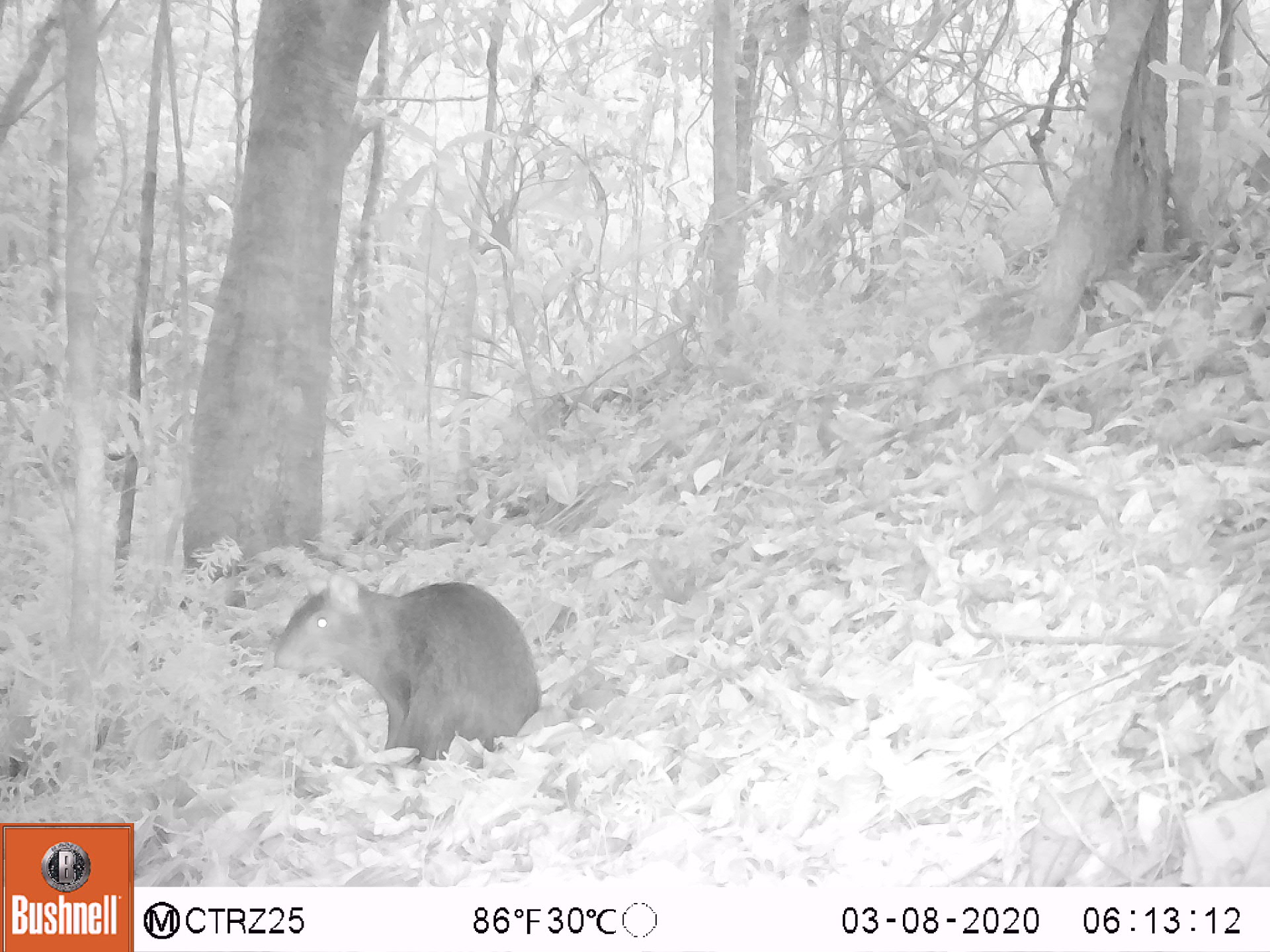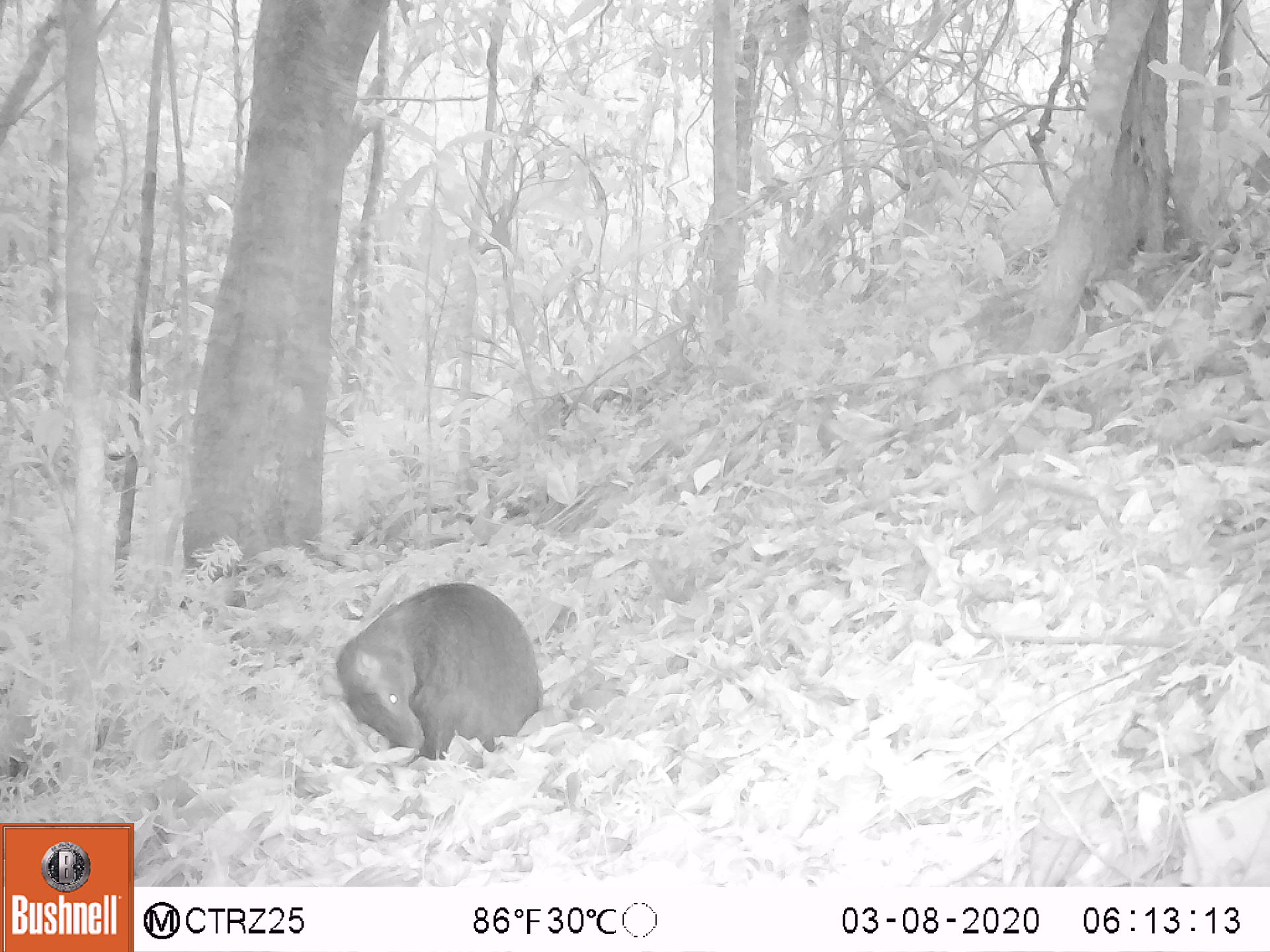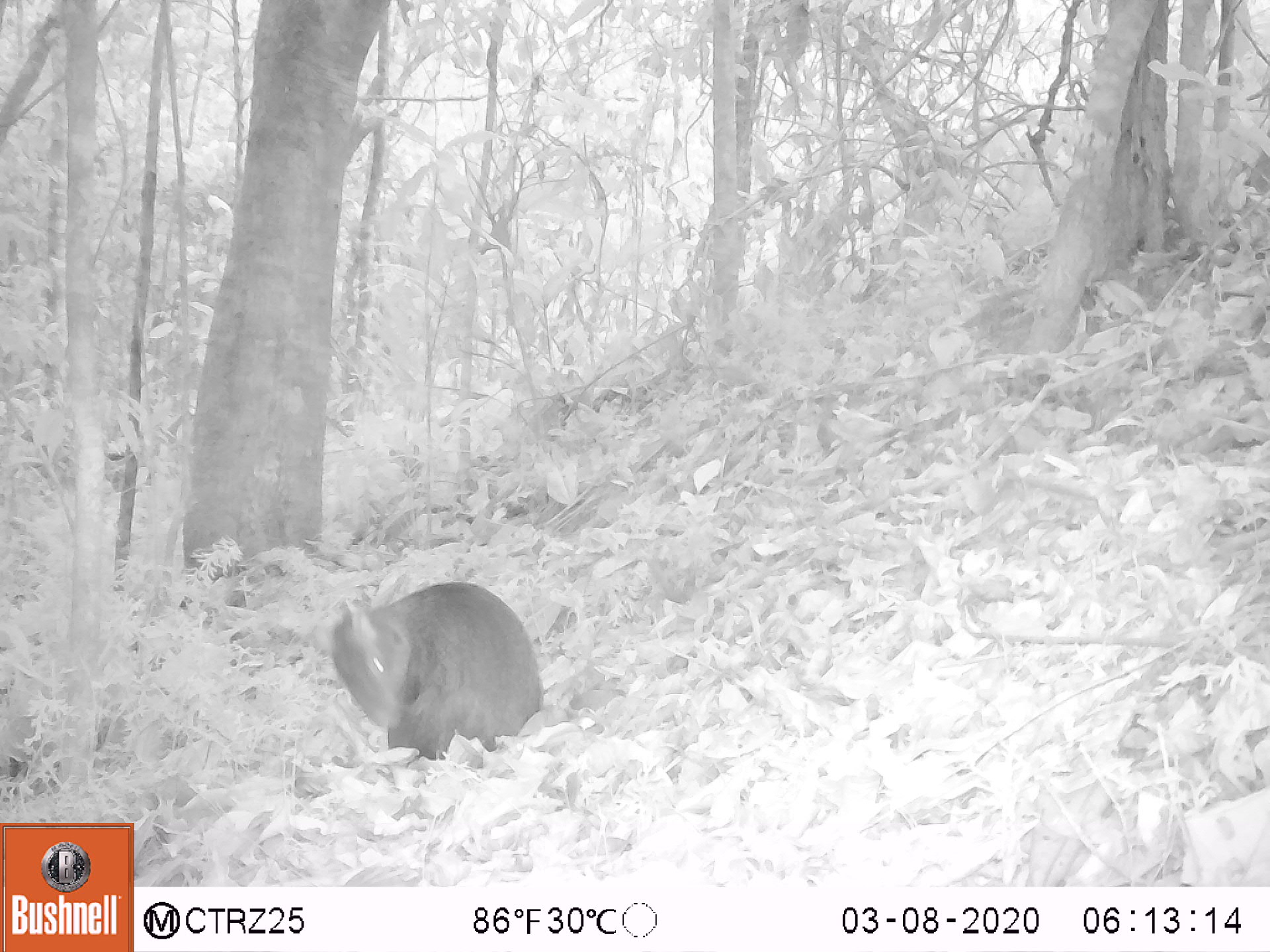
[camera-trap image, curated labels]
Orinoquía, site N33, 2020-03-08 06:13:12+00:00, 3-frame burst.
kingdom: Animalia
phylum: Chordata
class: Mammalia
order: Rodentia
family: Dasyproctidae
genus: Dasyprocta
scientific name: Dasyprocta fuliginosa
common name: black agouti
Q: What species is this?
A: Black agouti (Dasyprocta fuliginosa).